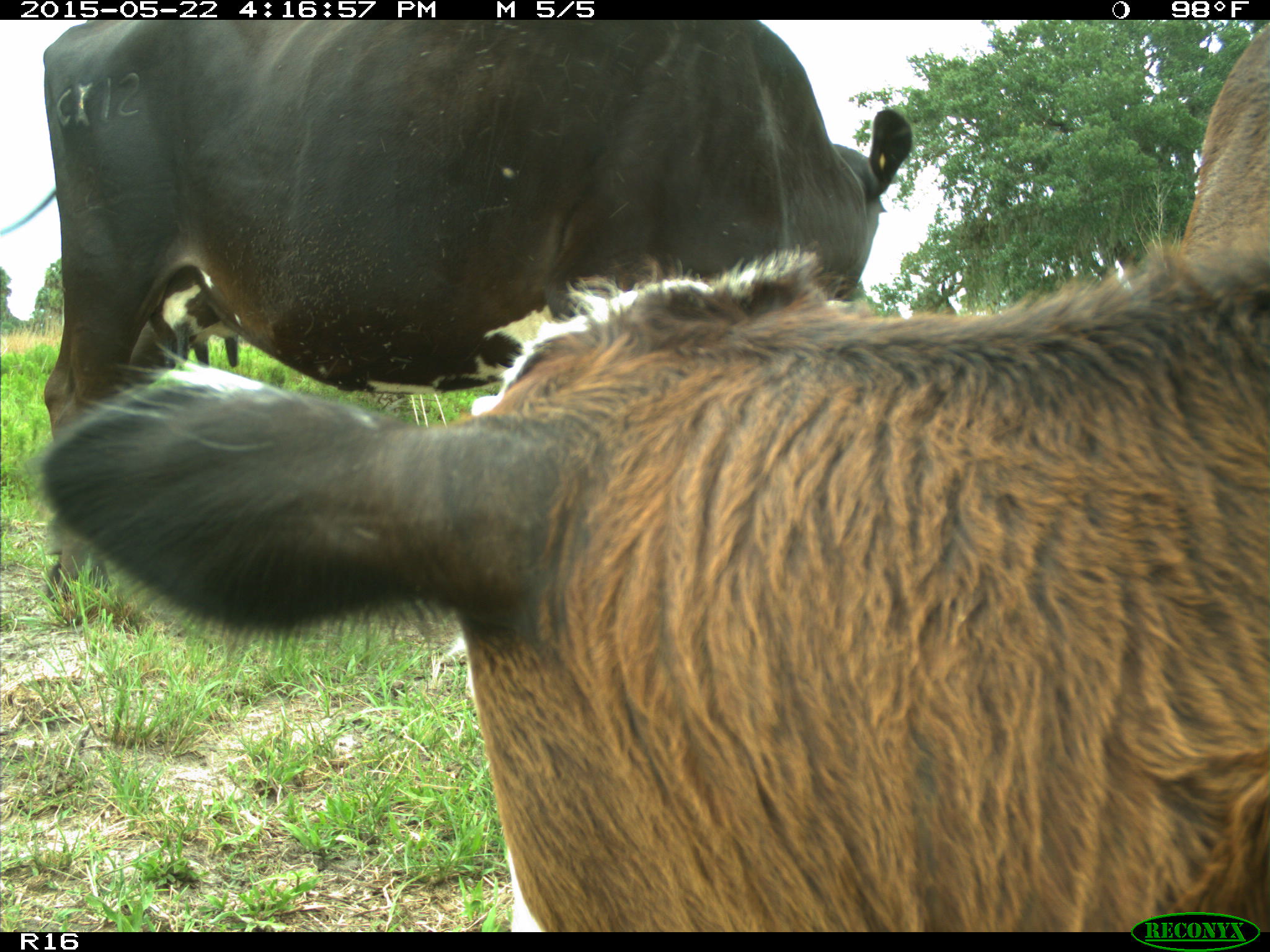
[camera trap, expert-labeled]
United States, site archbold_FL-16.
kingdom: Animalia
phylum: Chordata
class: Mammalia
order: Artiodactyla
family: Bovidae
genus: Bos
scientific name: Bos taurus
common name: domestic cow